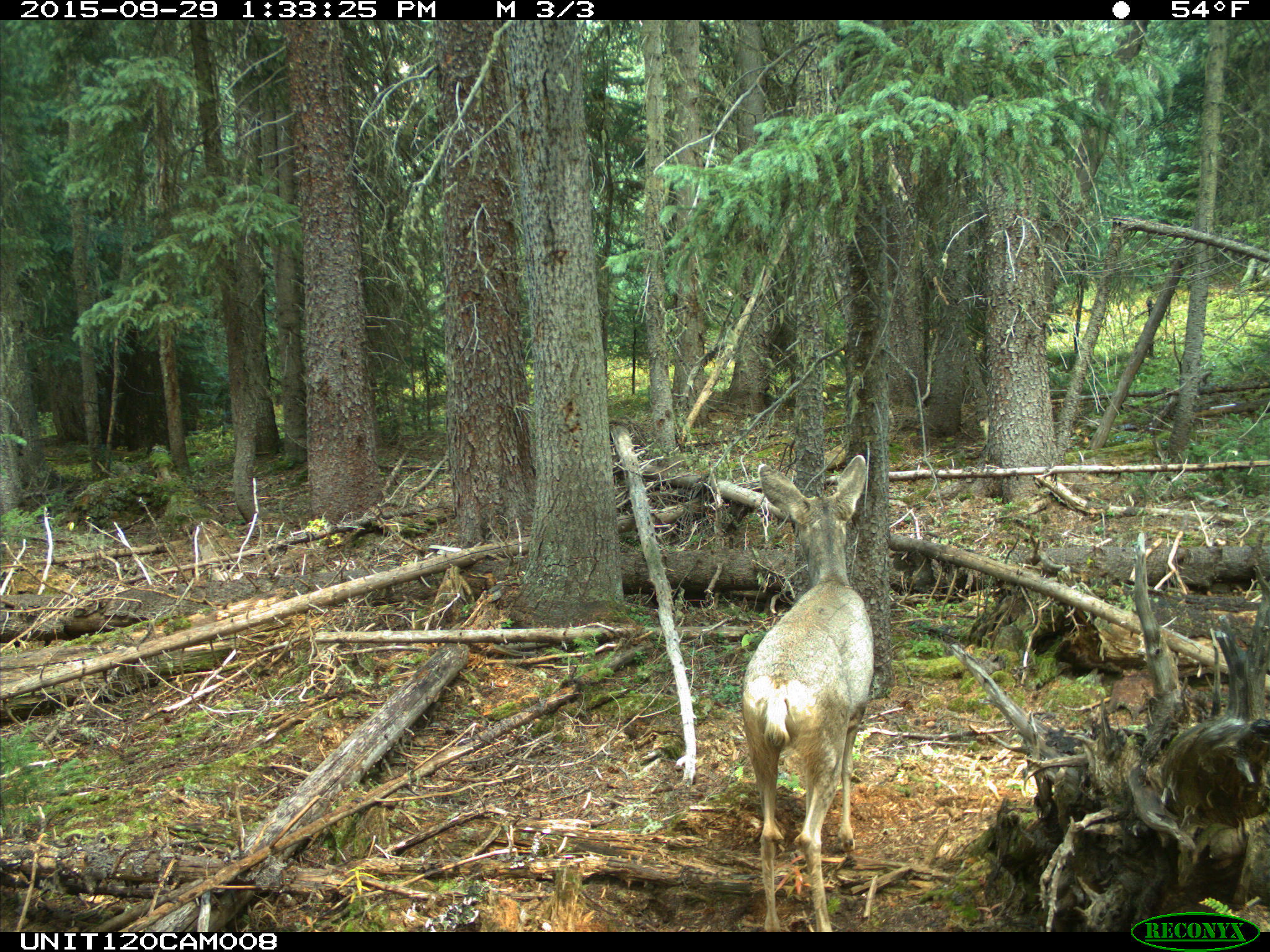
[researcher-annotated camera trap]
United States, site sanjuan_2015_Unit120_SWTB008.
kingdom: Animalia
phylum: Chordata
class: Mammalia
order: Artiodactyla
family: Cervidae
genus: Odocoileus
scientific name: Odocoileus hemionus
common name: mule deer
Odocoileus hemionus (mule deer).